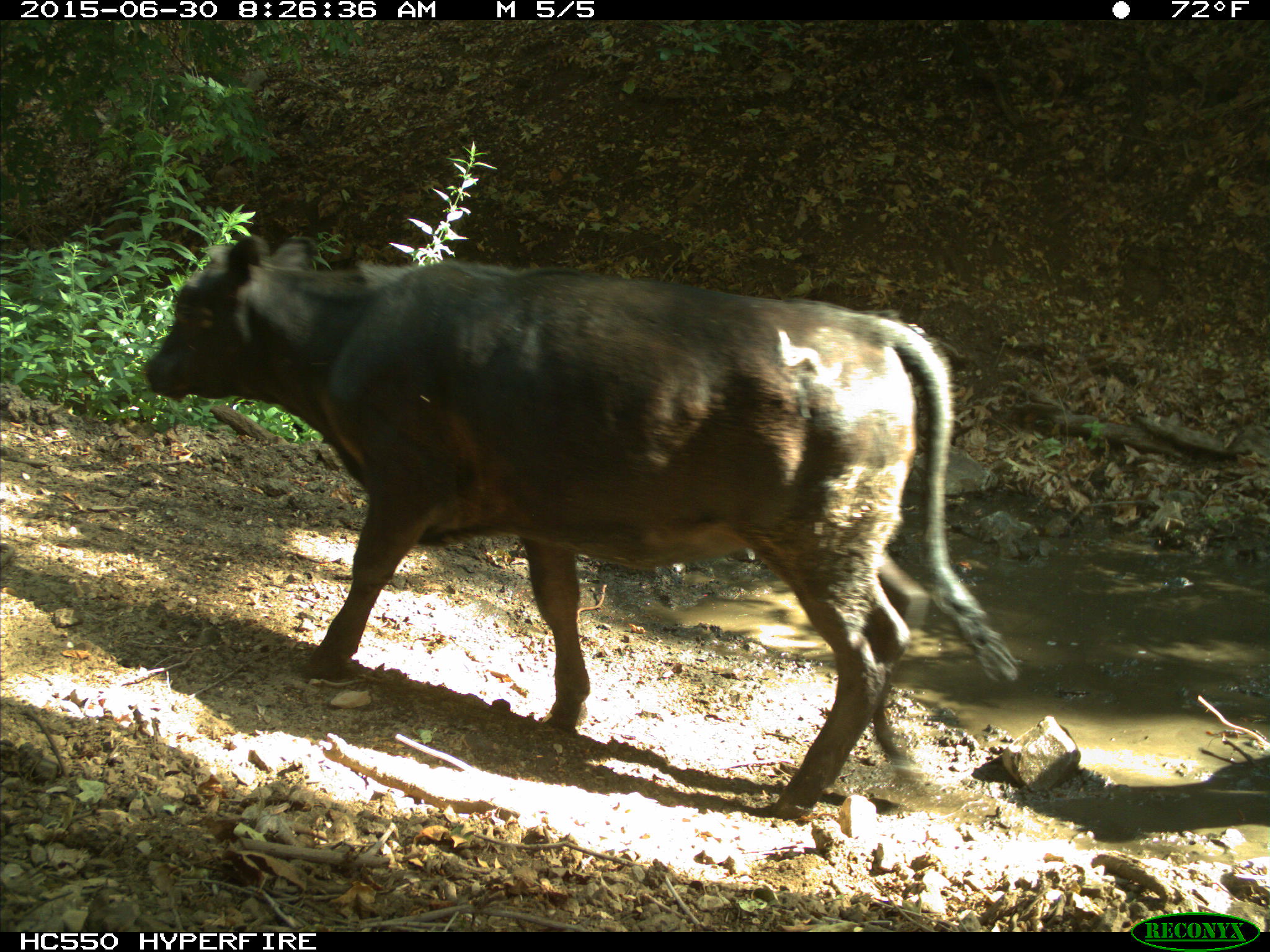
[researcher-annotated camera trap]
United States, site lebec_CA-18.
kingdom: Animalia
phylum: Chordata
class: Mammalia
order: Artiodactyla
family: Bovidae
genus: Bos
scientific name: Bos taurus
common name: domestic cow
Bos taurus (domestic cow).